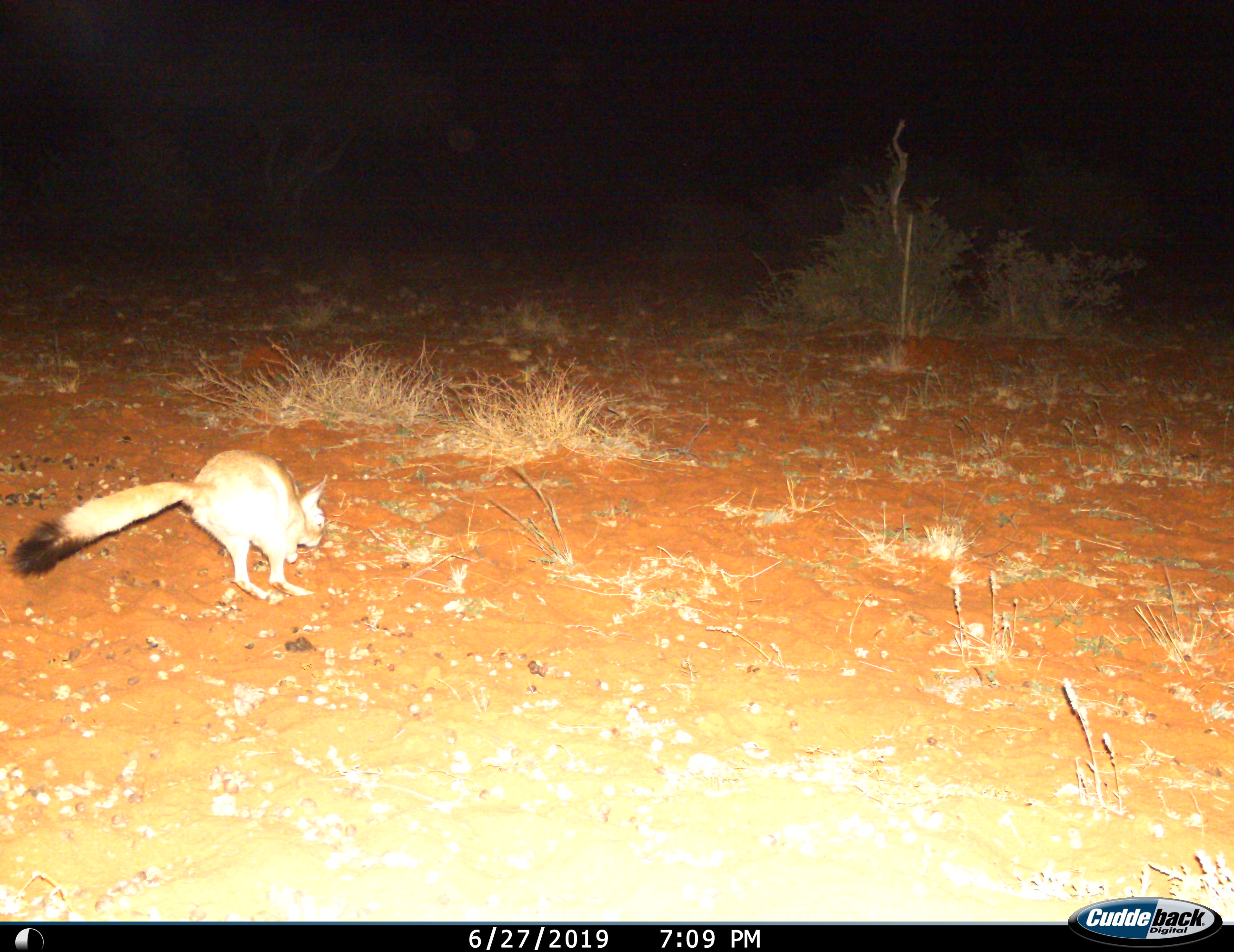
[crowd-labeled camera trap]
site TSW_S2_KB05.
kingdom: Animalia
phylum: Chordata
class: Mammalia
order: Rodentia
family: Pedetidae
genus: Pedetes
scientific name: Pedetes capensis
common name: springhare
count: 1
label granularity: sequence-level